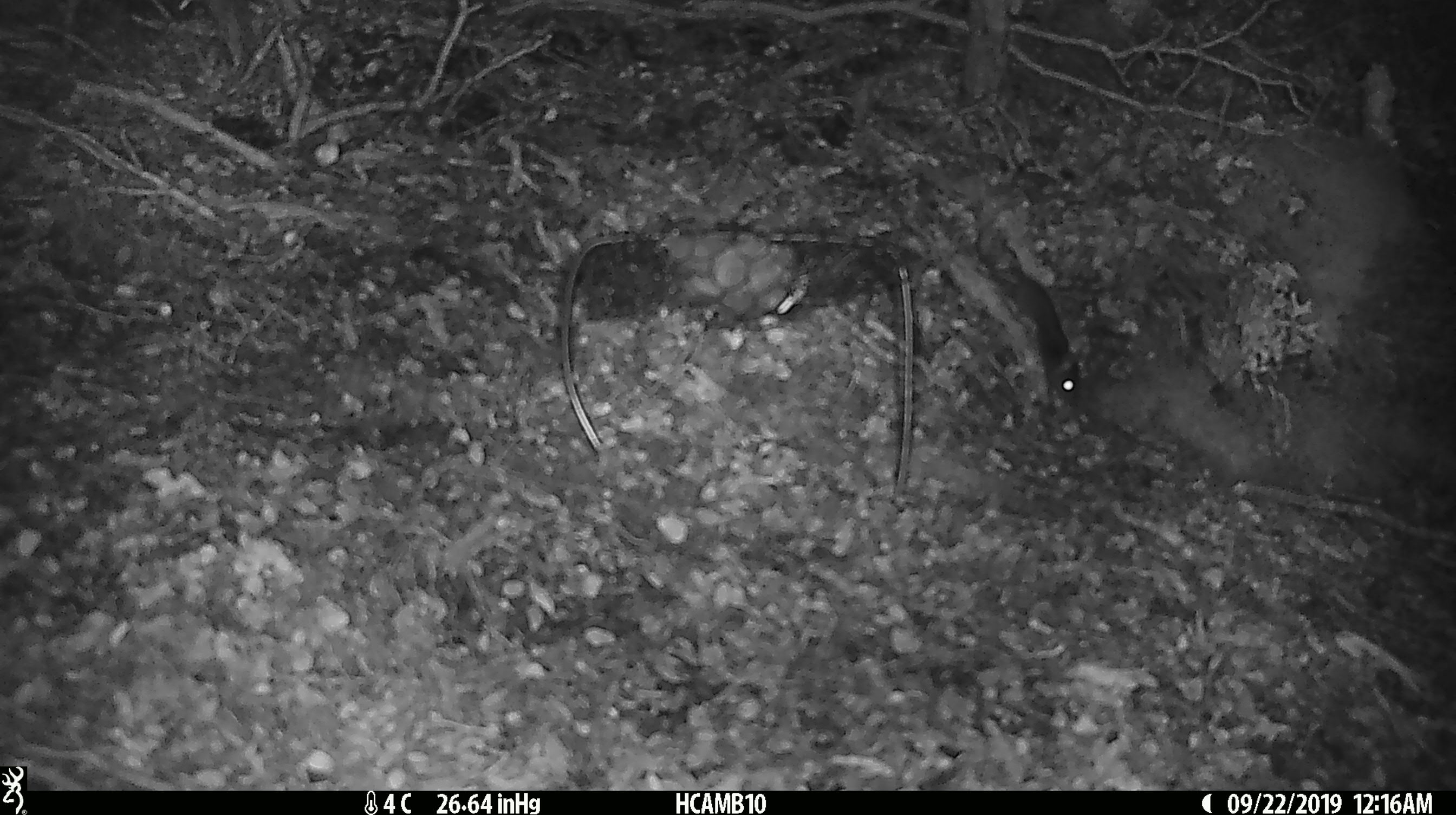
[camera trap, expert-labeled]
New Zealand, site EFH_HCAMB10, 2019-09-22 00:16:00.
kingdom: Animalia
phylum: Chordata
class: Mammalia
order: Rodentia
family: Muridae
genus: Mus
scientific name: Mus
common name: mouse